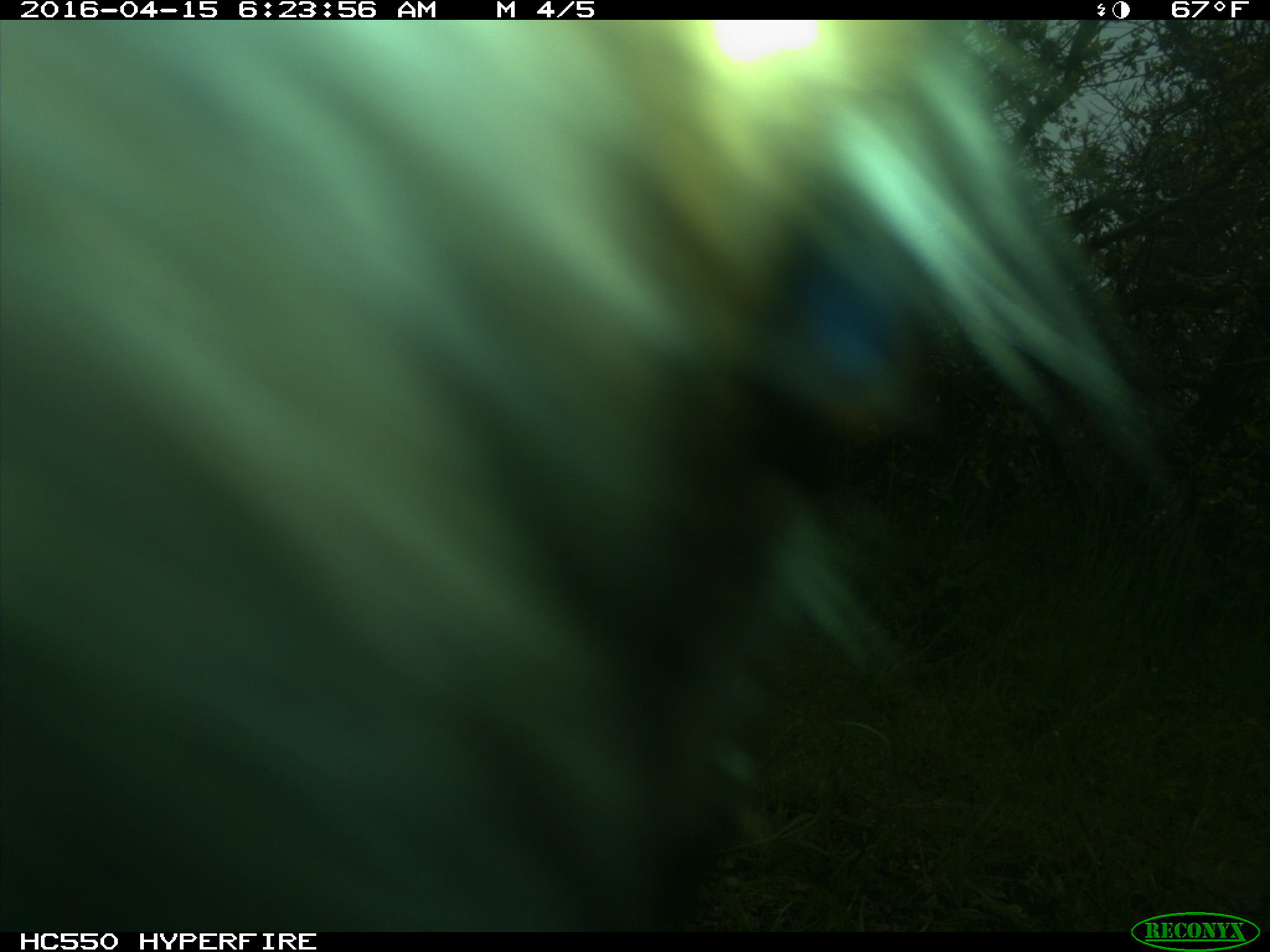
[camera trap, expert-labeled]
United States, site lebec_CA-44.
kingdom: Animalia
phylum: Chordata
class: Mammalia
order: Artiodactyla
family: Bovidae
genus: Bos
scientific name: Bos taurus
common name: domestic cow